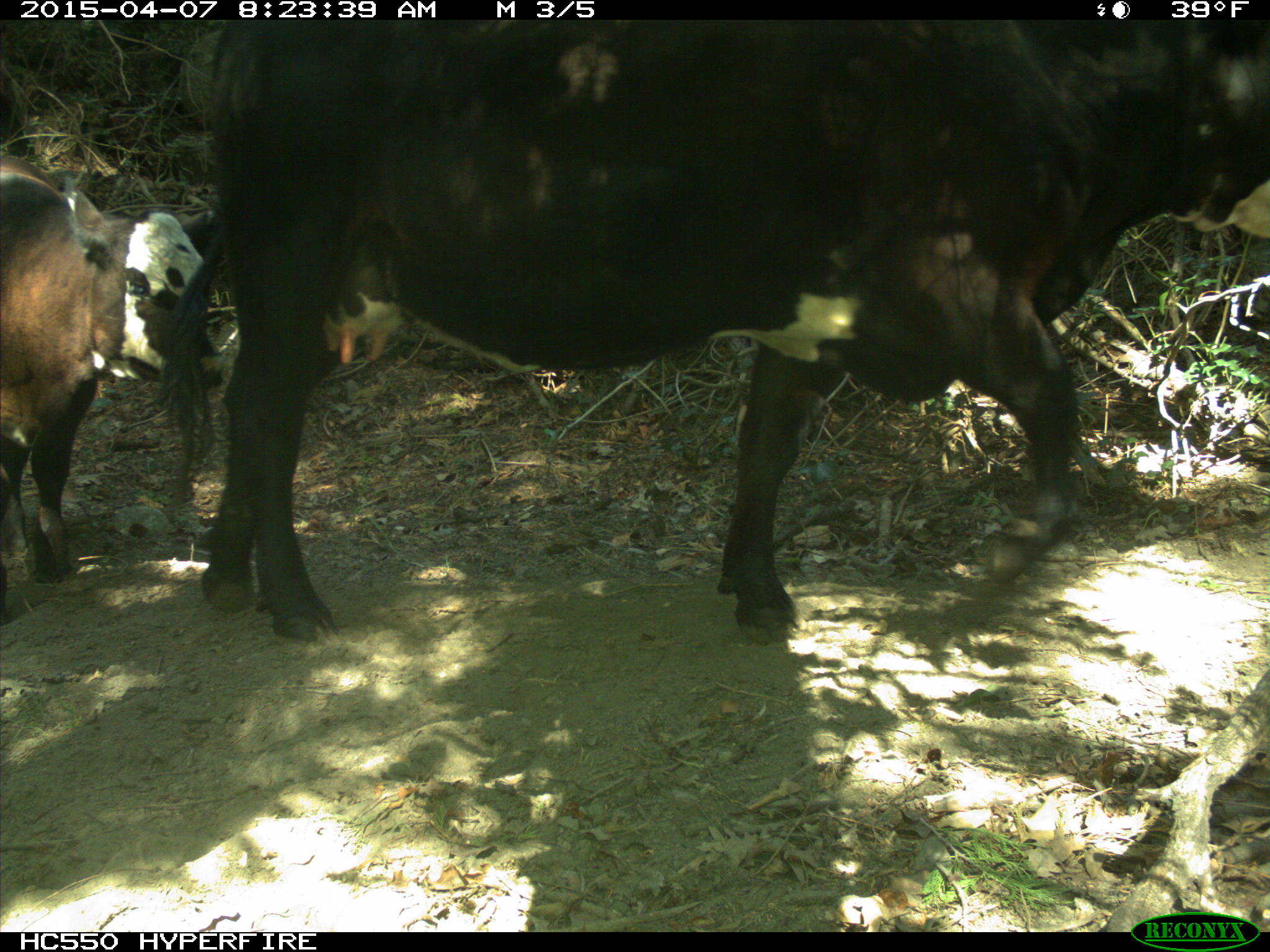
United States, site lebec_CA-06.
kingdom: Animalia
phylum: Chordata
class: Mammalia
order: Artiodactyla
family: Bovidae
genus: Bos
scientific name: Bos taurus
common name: domestic cow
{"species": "Bos taurus (domestic cow)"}